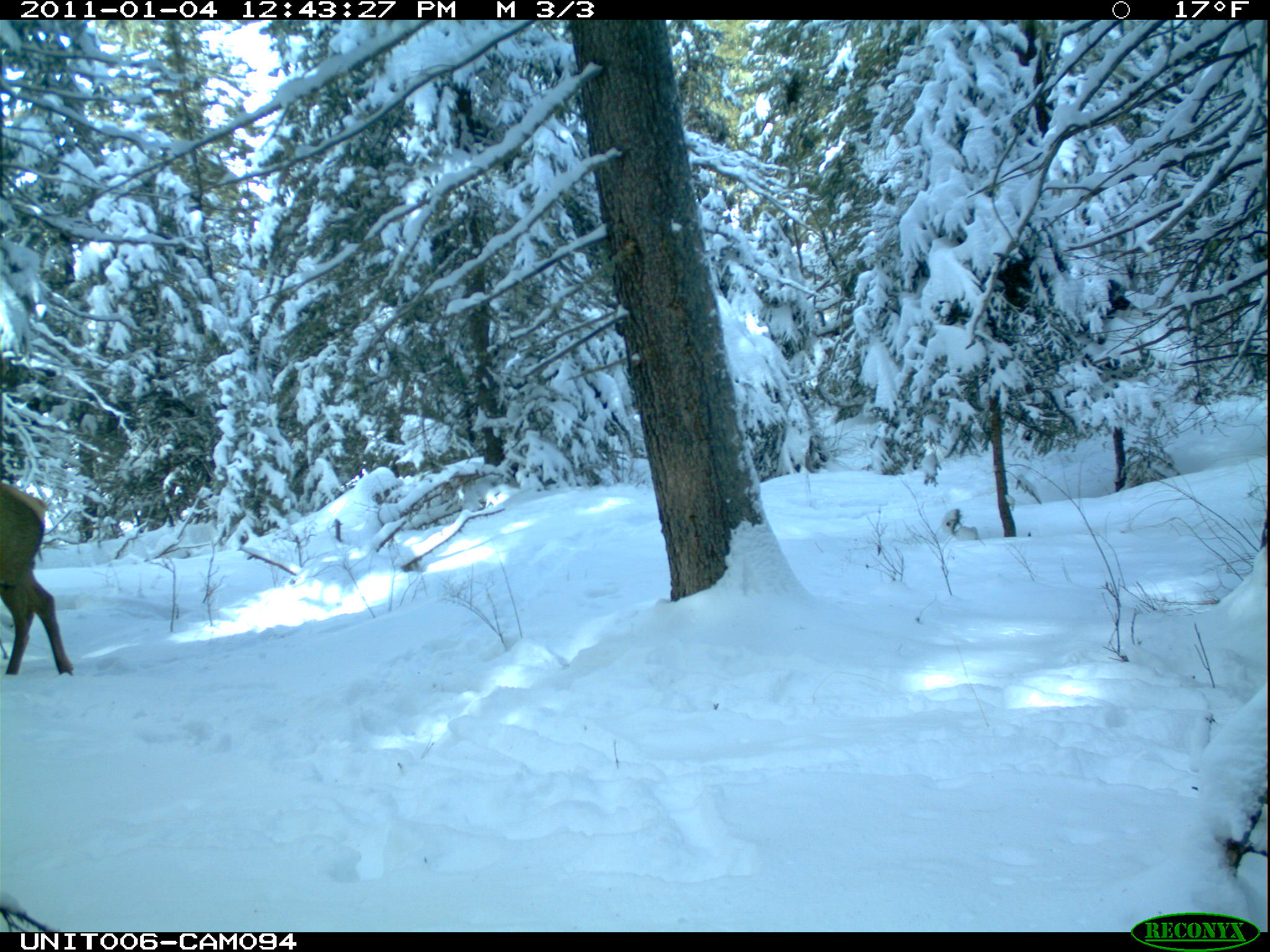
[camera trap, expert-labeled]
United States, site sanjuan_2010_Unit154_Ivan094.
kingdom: Animalia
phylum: Chordata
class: Mammalia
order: Artiodactyla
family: Cervidae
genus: Cervus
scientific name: Cervus elaphus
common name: red deer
Cervus elaphus (red deer).